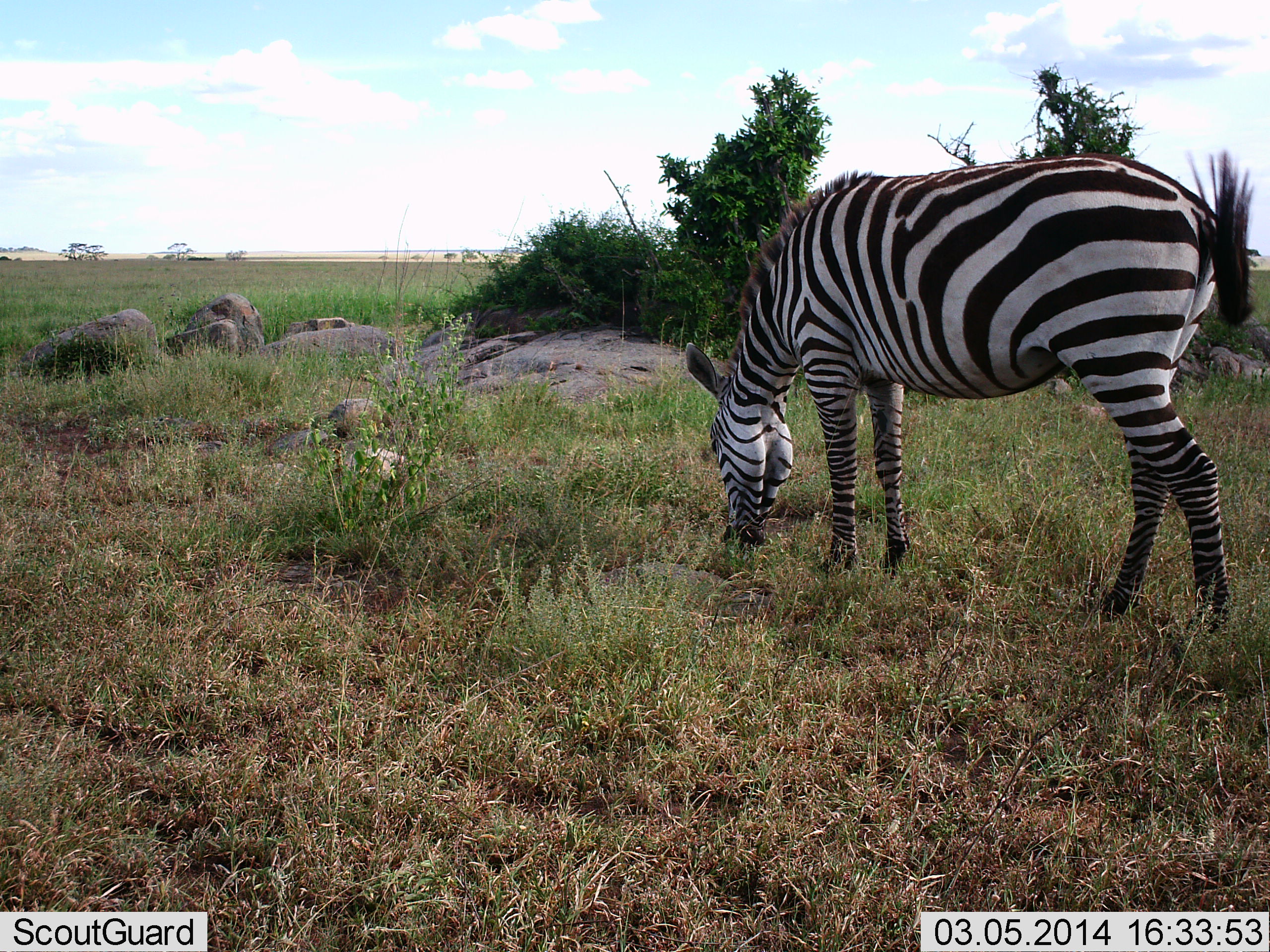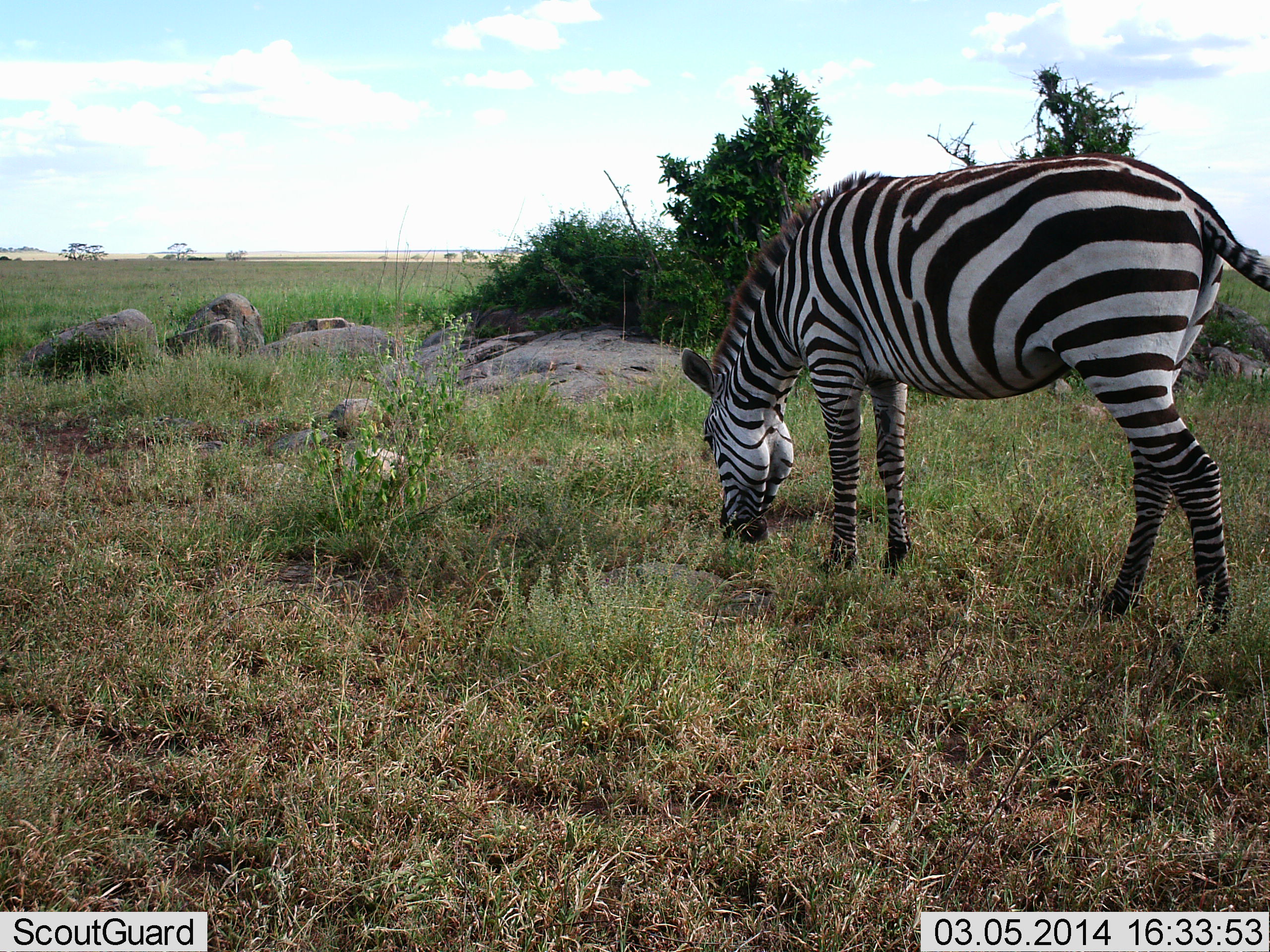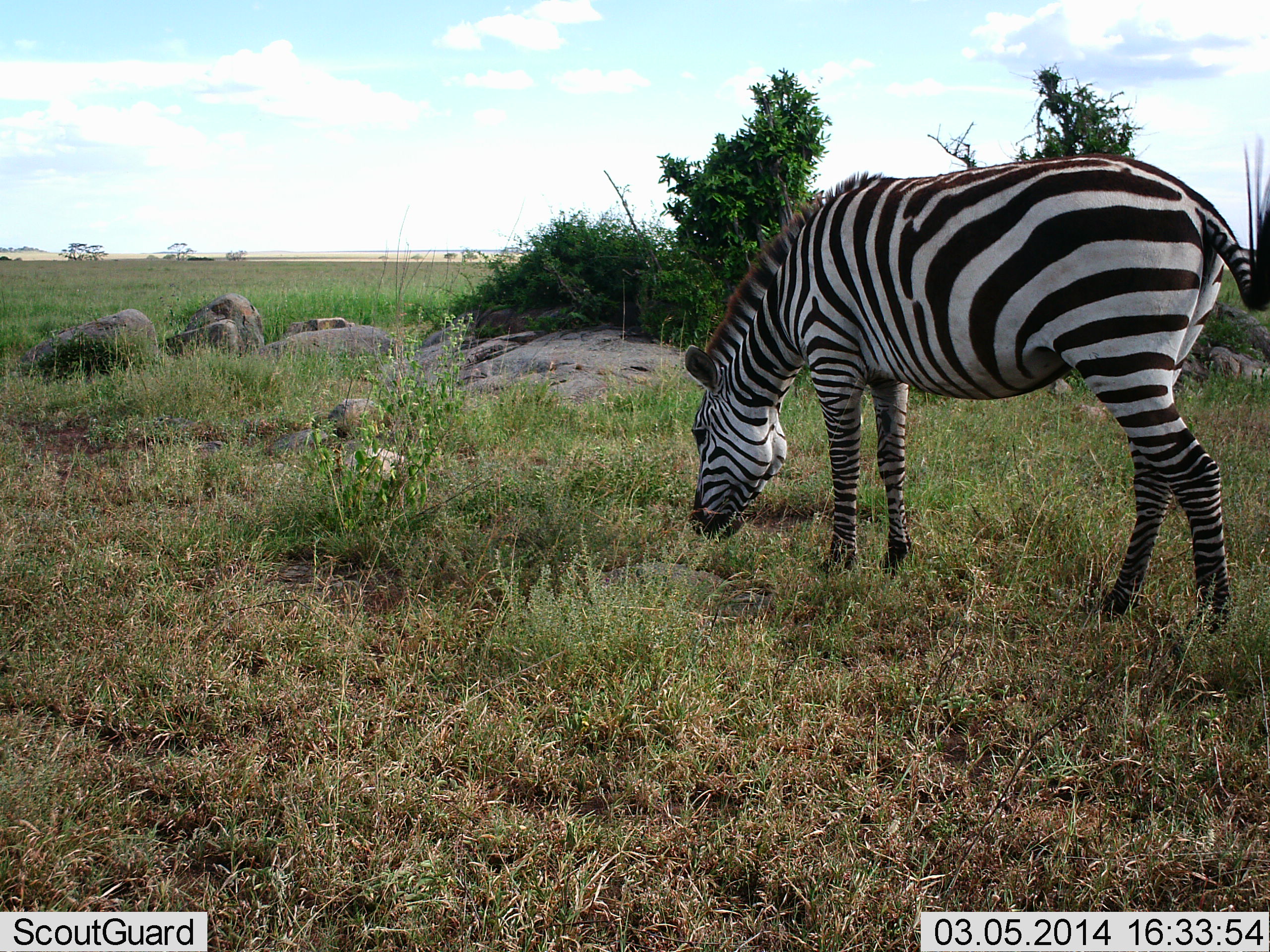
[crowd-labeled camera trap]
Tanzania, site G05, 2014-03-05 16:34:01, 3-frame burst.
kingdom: Animalia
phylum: Chordata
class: Mammalia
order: Perissodactyla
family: Equidae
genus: Equus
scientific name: Equus quagga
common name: plains zebra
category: zebra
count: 1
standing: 0%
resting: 0%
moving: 0%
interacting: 0%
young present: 0%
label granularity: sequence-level